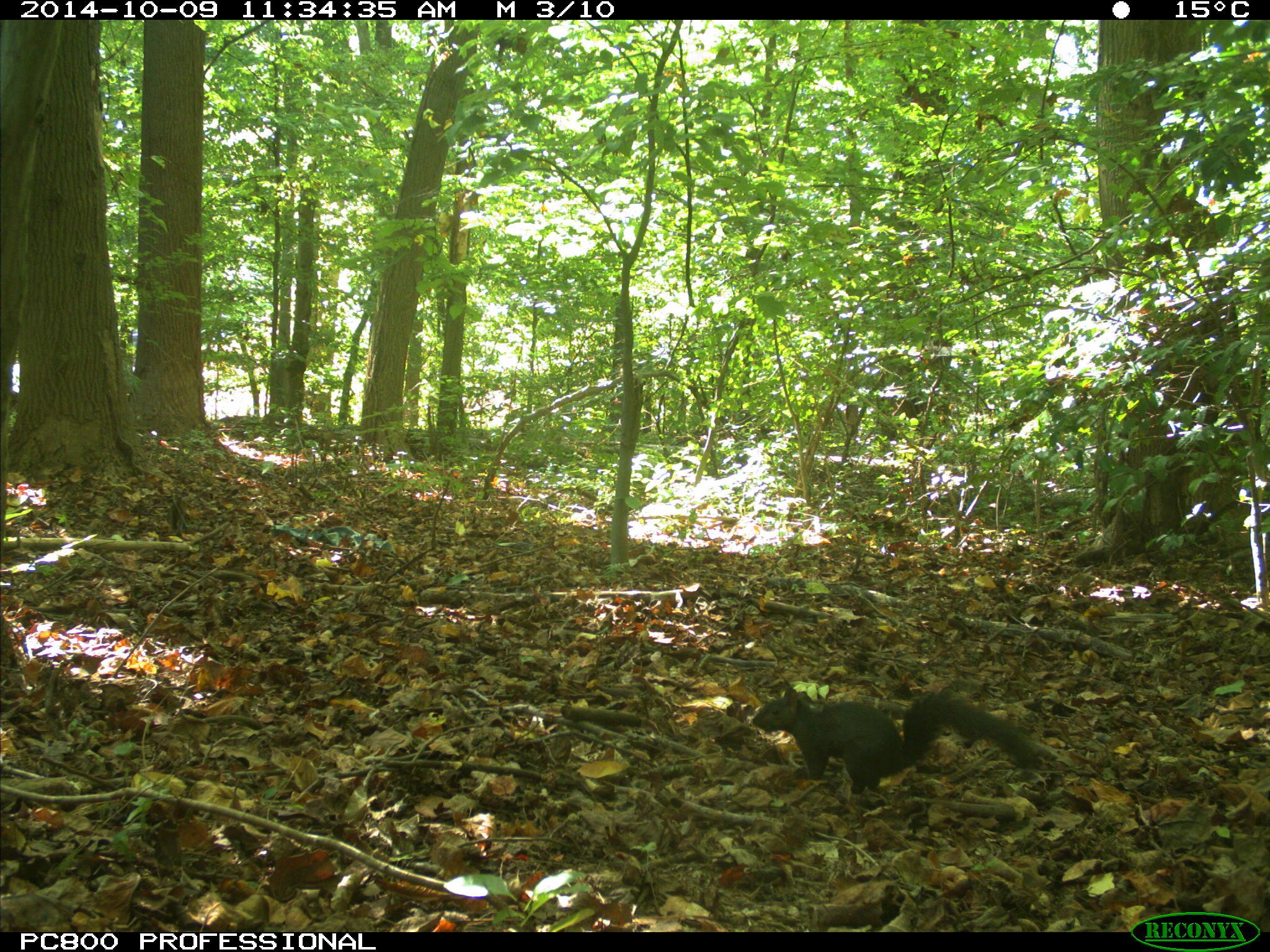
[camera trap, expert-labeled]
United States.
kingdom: Animalia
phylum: Chordata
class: Mammalia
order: Rodentia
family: Sciuridae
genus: Sciurus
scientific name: Sciurus carolinensis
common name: eastern gray squirrel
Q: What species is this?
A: Eastern Gray Squirrel (Sciurus carolinensis).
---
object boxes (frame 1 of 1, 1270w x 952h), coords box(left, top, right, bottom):
Eastern Gray Squirrel: box(740, 674, 1044, 800)